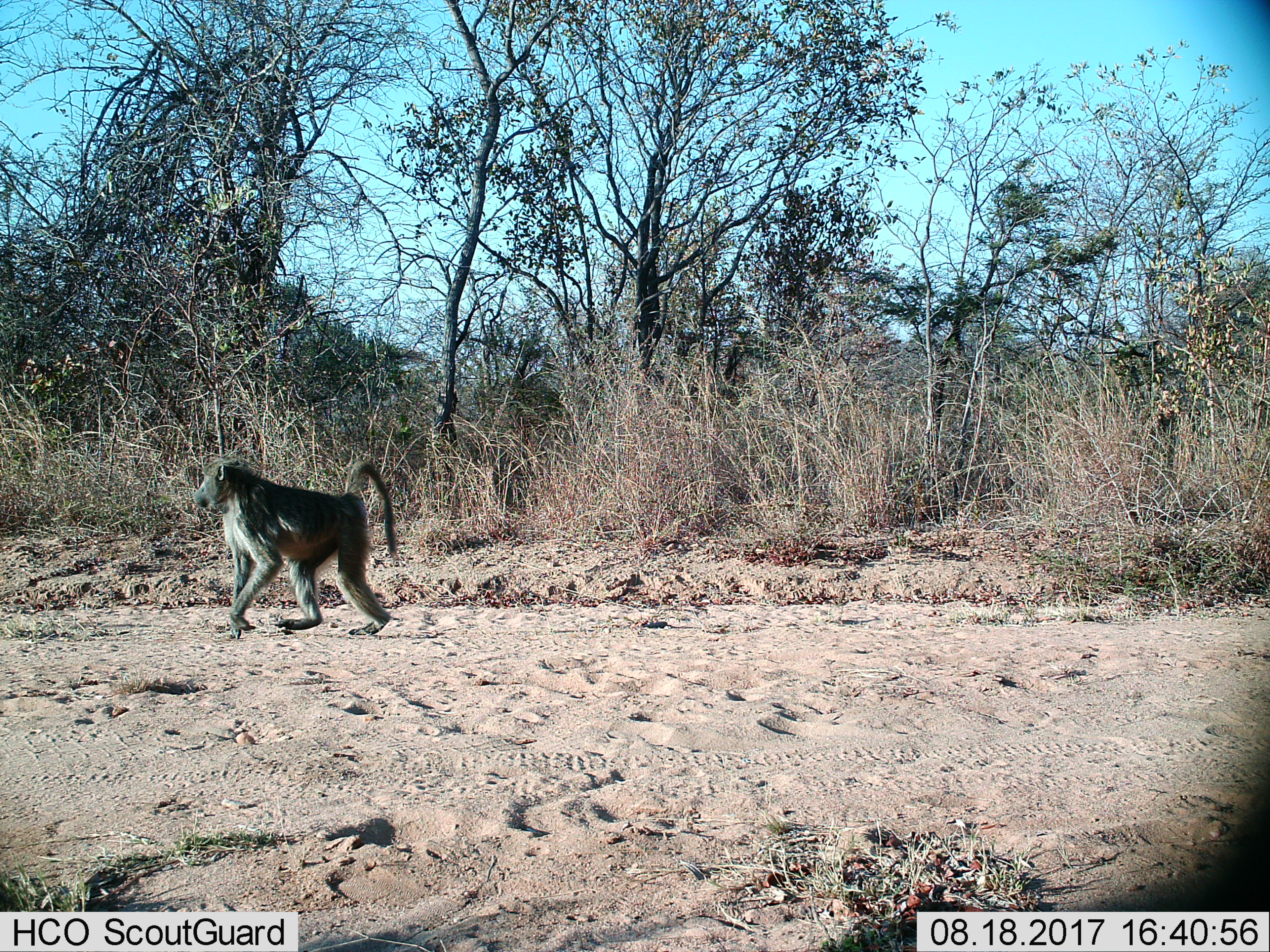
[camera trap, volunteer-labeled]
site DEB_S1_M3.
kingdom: Animalia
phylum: Chordata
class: Mammalia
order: Primates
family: Cercopithecidae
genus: Papio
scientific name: Papio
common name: baboon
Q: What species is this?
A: Baboon (Papio).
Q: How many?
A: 1.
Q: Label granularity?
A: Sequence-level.